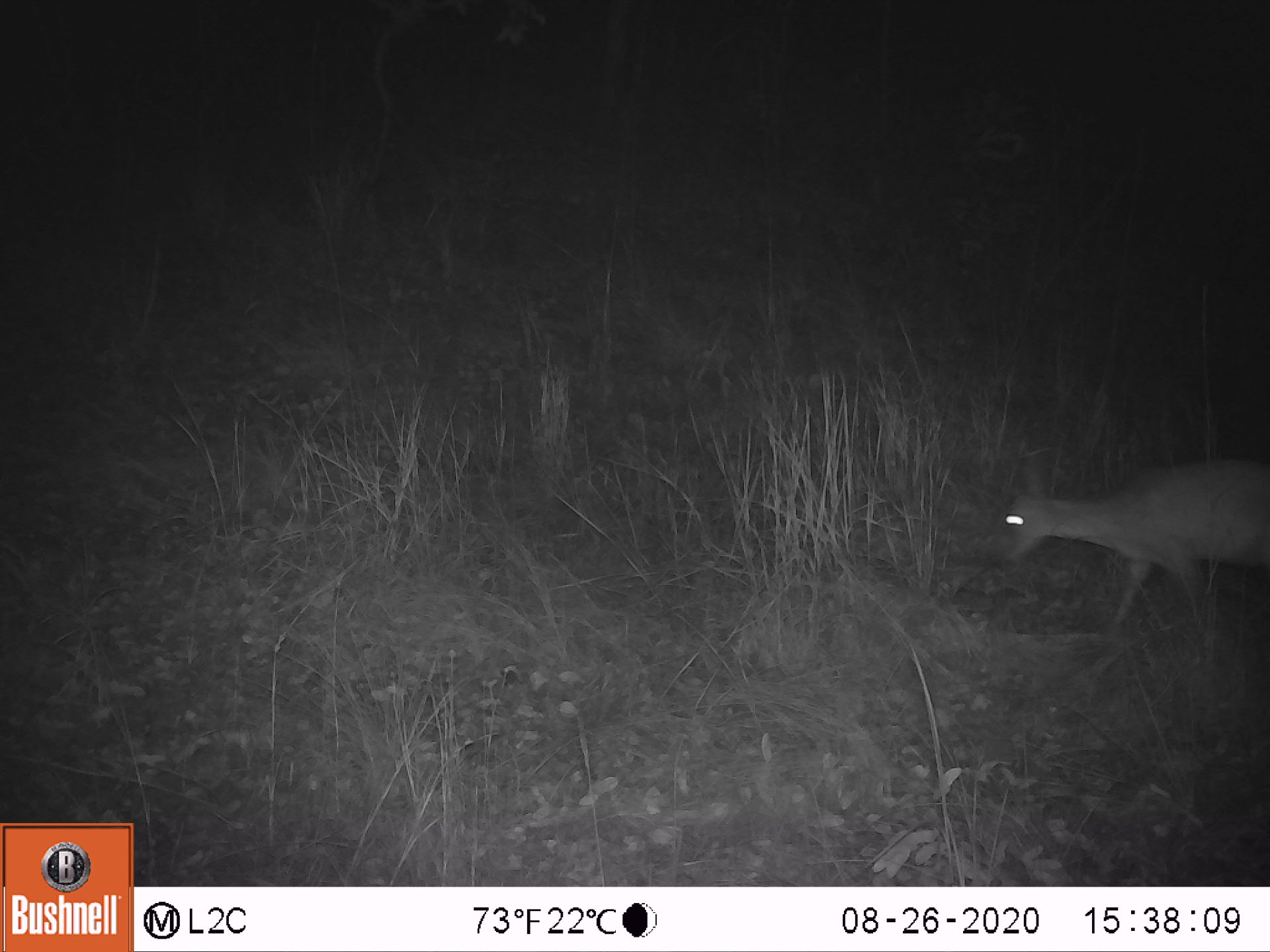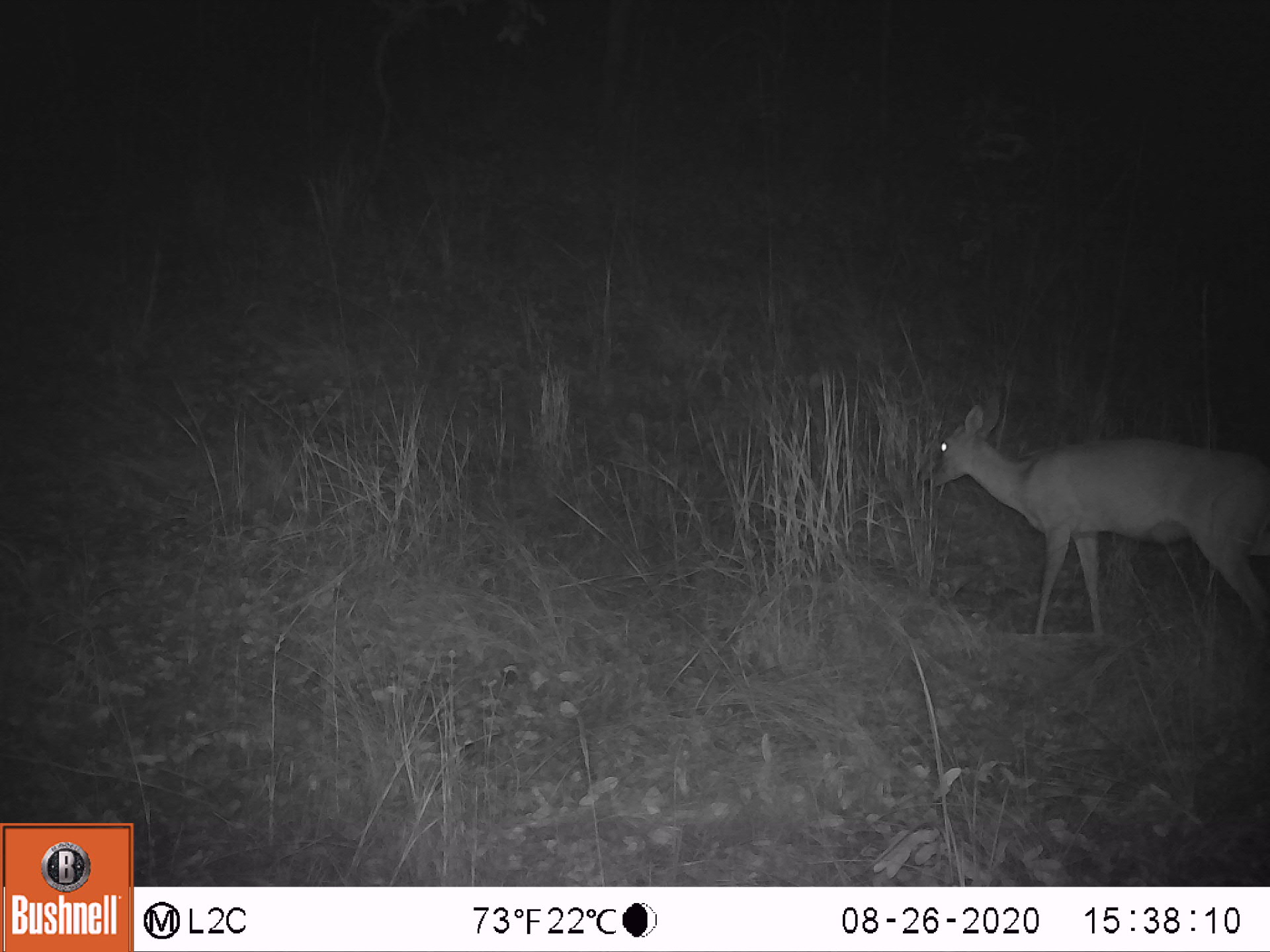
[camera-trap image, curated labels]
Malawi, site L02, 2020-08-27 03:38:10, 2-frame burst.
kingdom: Animalia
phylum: Chordata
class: Mammalia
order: Artiodactyla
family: Bovidae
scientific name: Antilopinae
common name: small antelope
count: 1